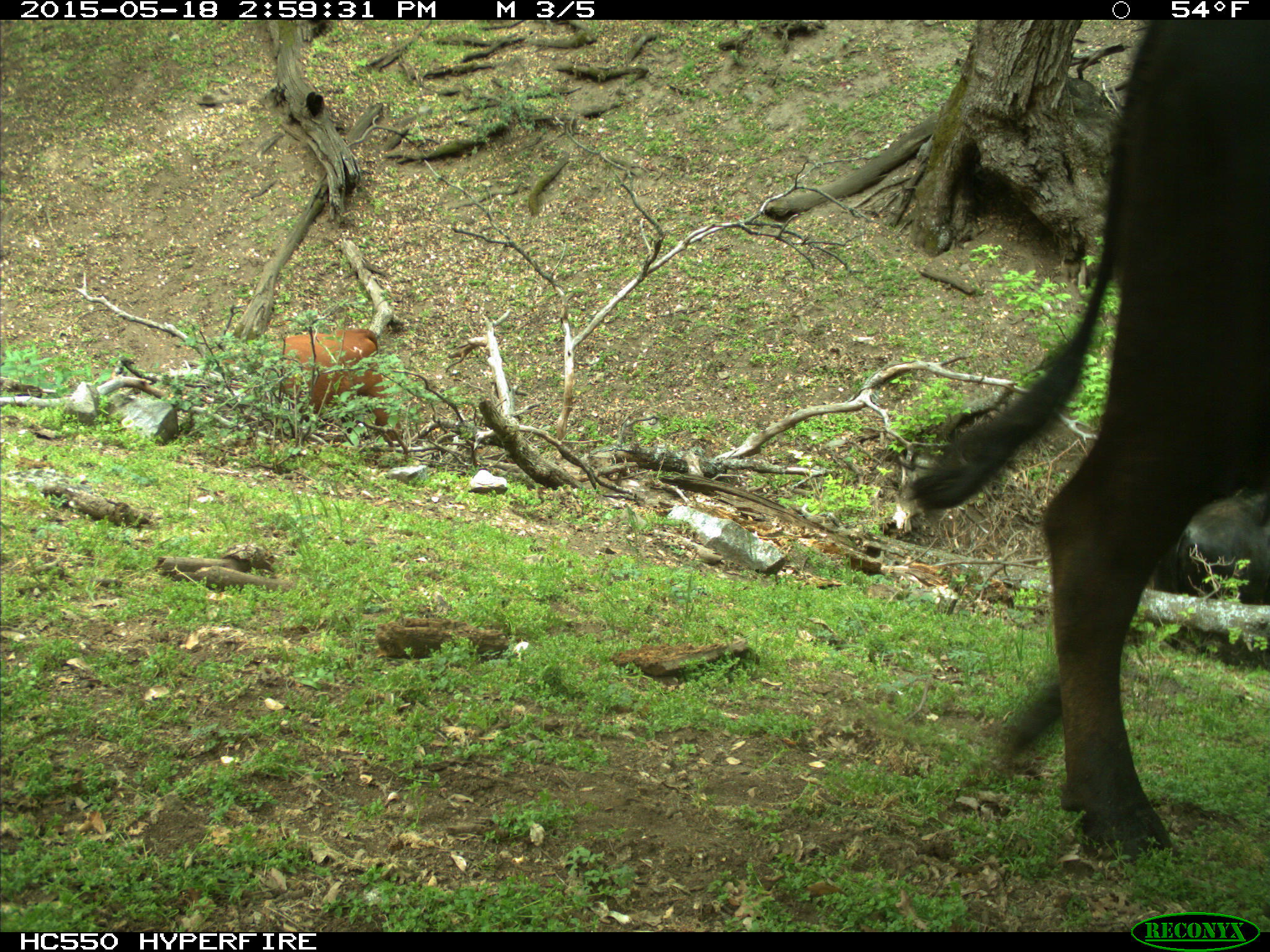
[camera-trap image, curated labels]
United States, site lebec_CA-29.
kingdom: Animalia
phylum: Chordata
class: Mammalia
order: Artiodactyla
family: Bovidae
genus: Bos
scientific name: Bos taurus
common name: domestic cow